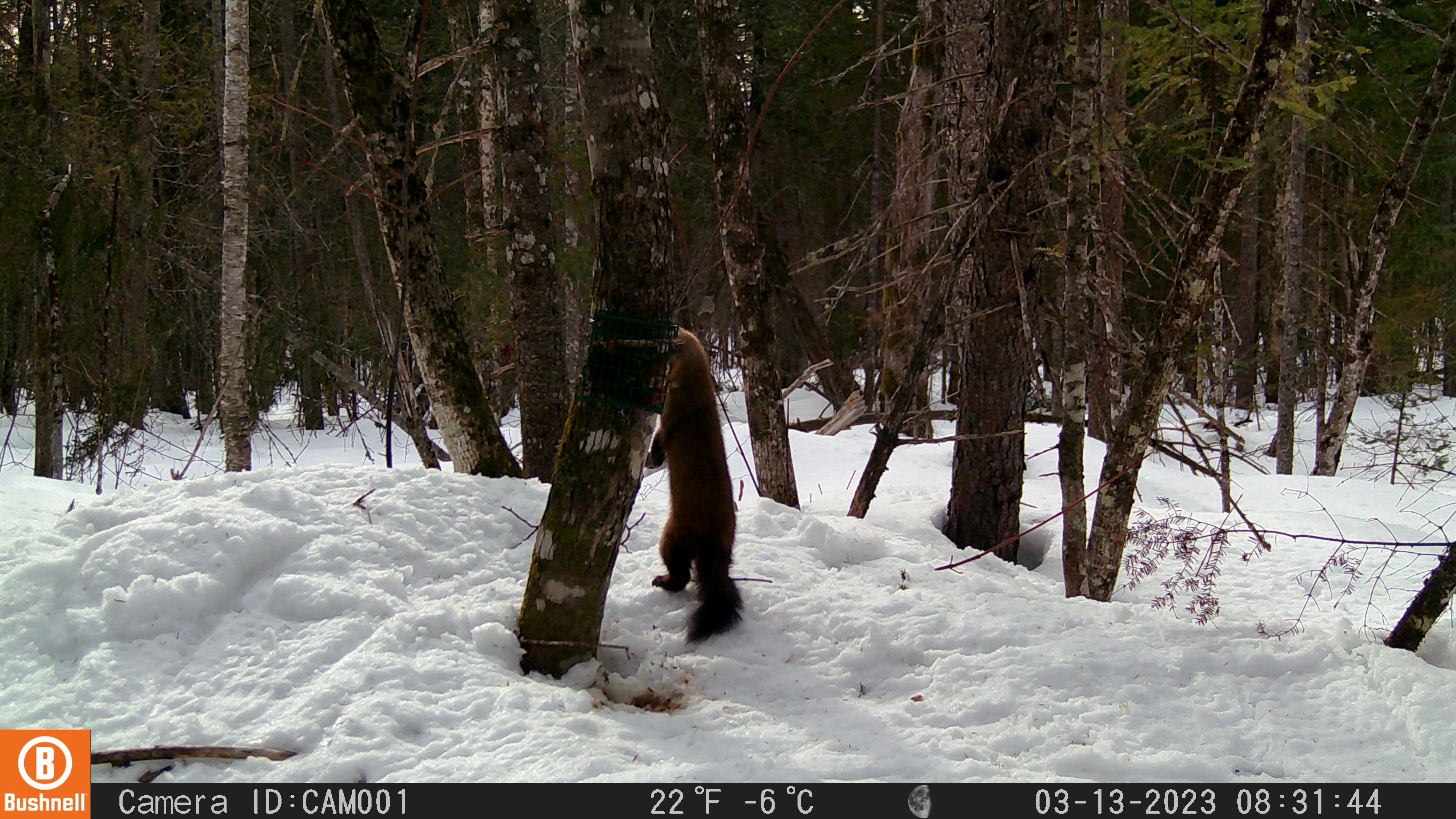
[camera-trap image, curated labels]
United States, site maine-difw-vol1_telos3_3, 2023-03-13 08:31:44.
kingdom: Animalia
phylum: Chordata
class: Mammalia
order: Carnivora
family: Mustelidae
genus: Martes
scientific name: Martes americana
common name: american marten